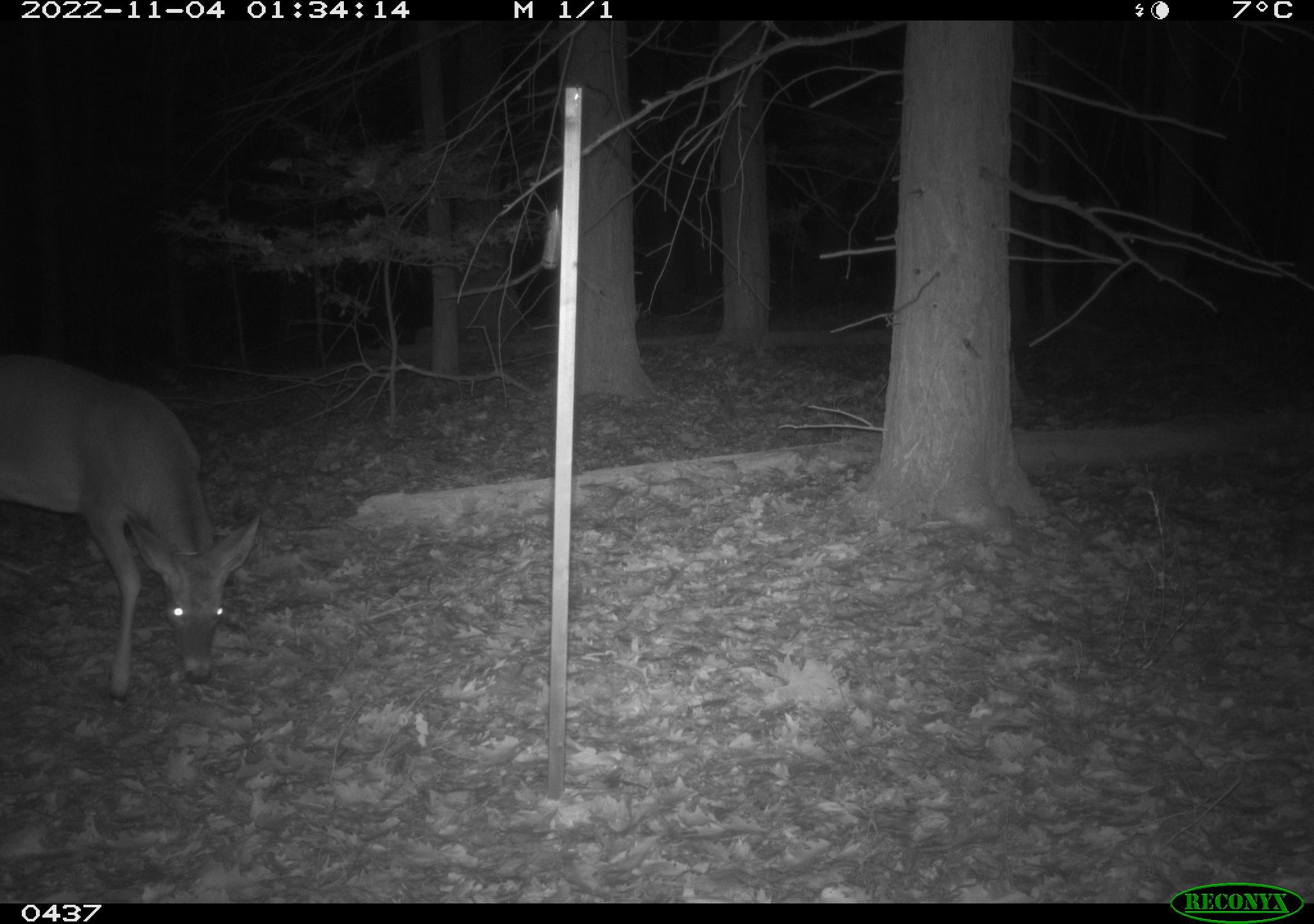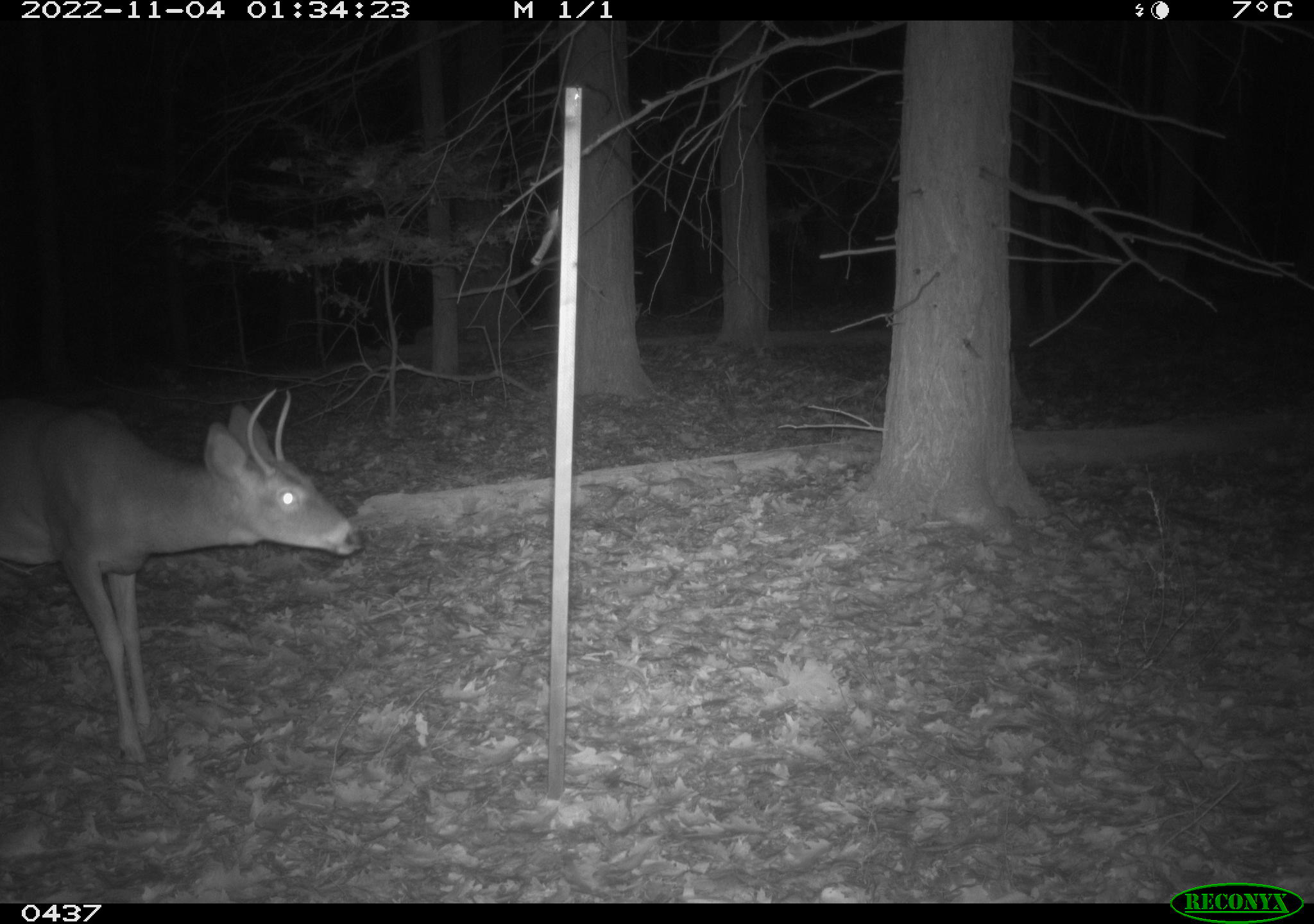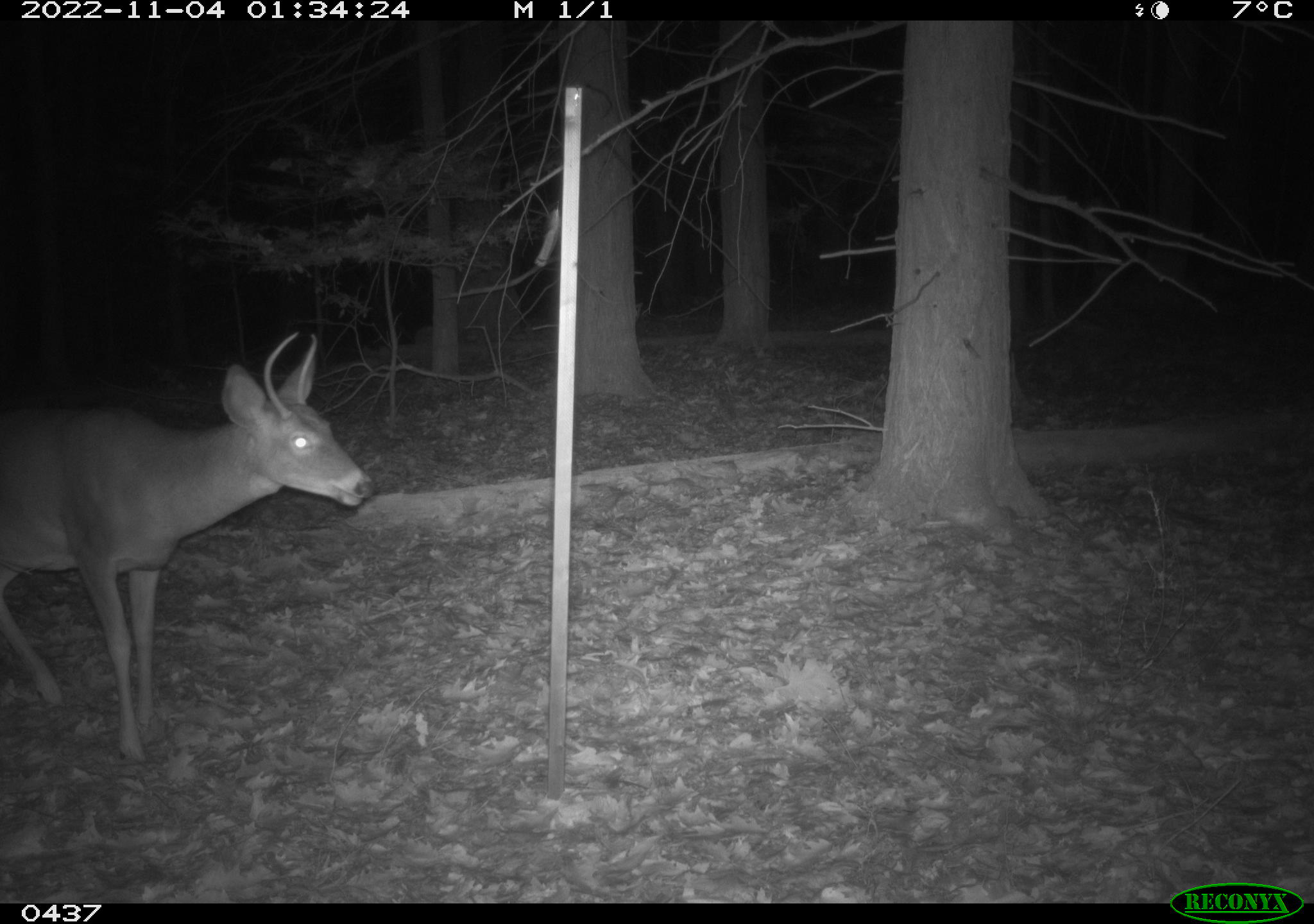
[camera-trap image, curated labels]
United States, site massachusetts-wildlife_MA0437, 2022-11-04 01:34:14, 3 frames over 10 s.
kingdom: Animalia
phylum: Chordata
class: Mammalia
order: Artiodactyla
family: Cervidae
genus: Odocoileus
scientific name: Odocoileus virginianus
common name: white-tailed deer